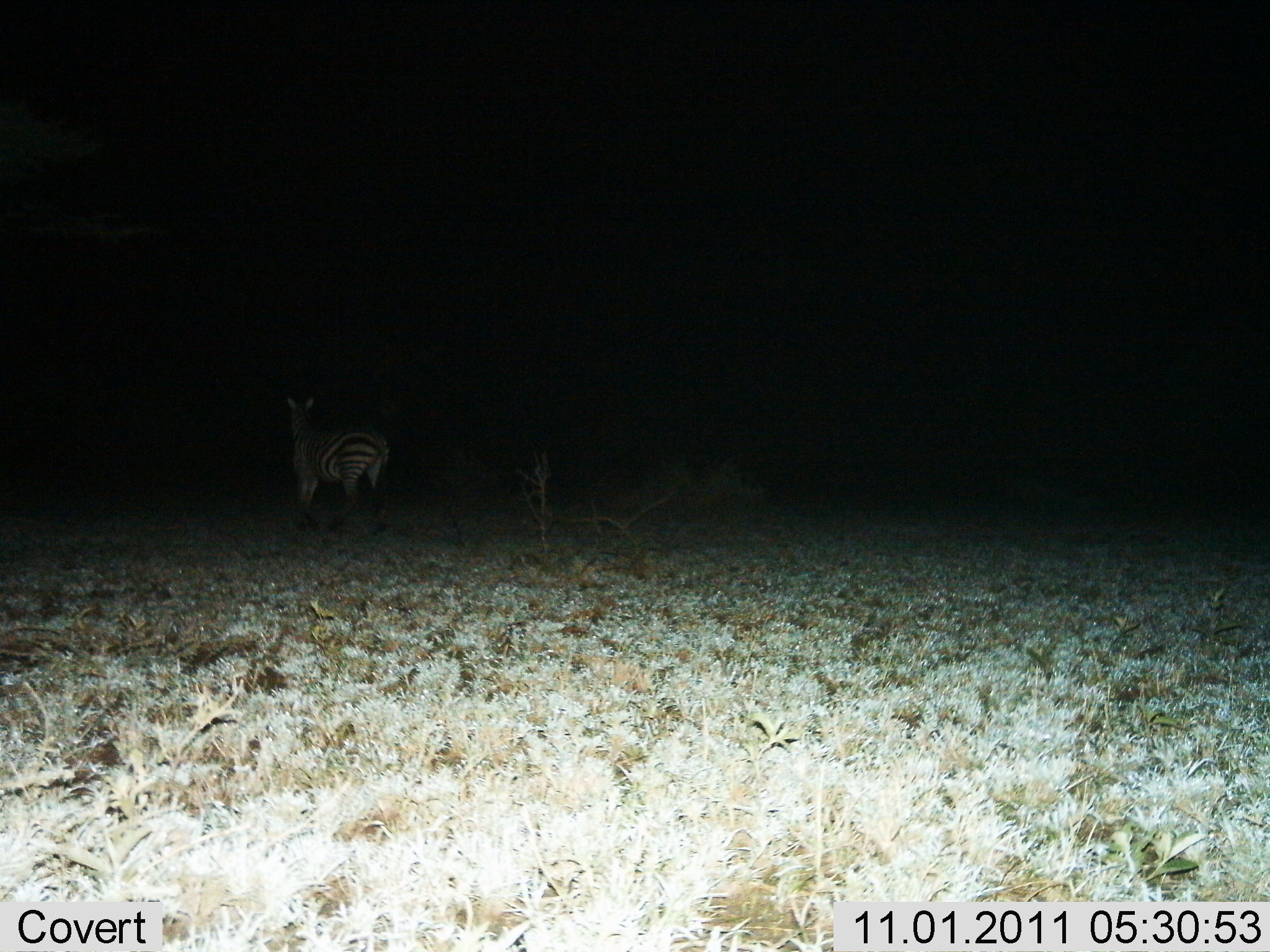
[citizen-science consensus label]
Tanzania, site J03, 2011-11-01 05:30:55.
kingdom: Animalia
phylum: Chordata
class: Mammalia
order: Perissodactyla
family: Equidae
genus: Equus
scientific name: Equus quagga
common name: plains zebra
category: zebra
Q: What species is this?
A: Zebra (plains zebra) (Equus quagga).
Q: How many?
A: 1.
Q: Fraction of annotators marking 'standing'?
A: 85%.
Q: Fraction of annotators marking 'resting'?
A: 0%.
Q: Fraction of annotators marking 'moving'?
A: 23%.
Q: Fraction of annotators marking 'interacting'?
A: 0%.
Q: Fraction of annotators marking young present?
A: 0%.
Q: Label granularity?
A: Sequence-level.